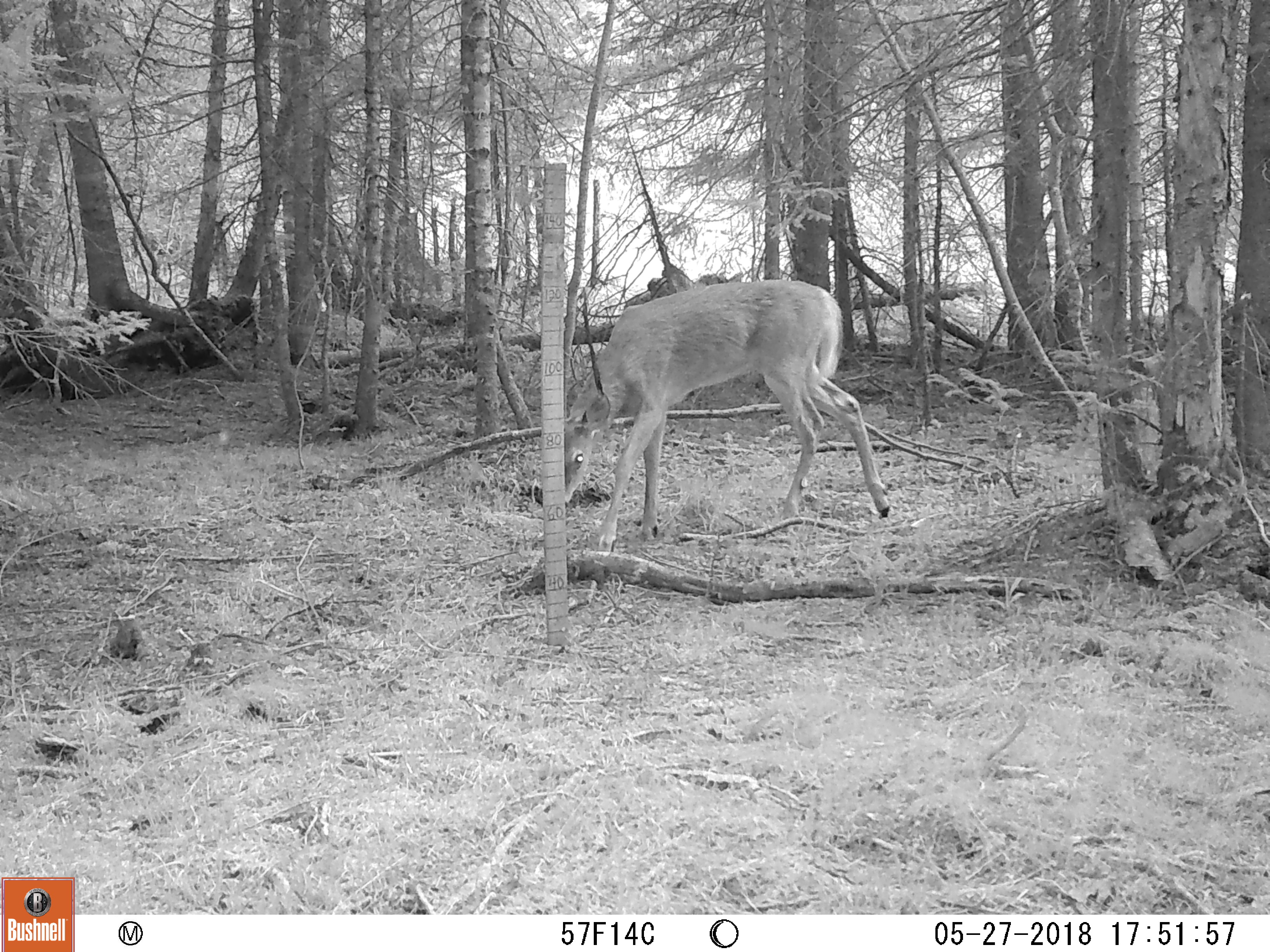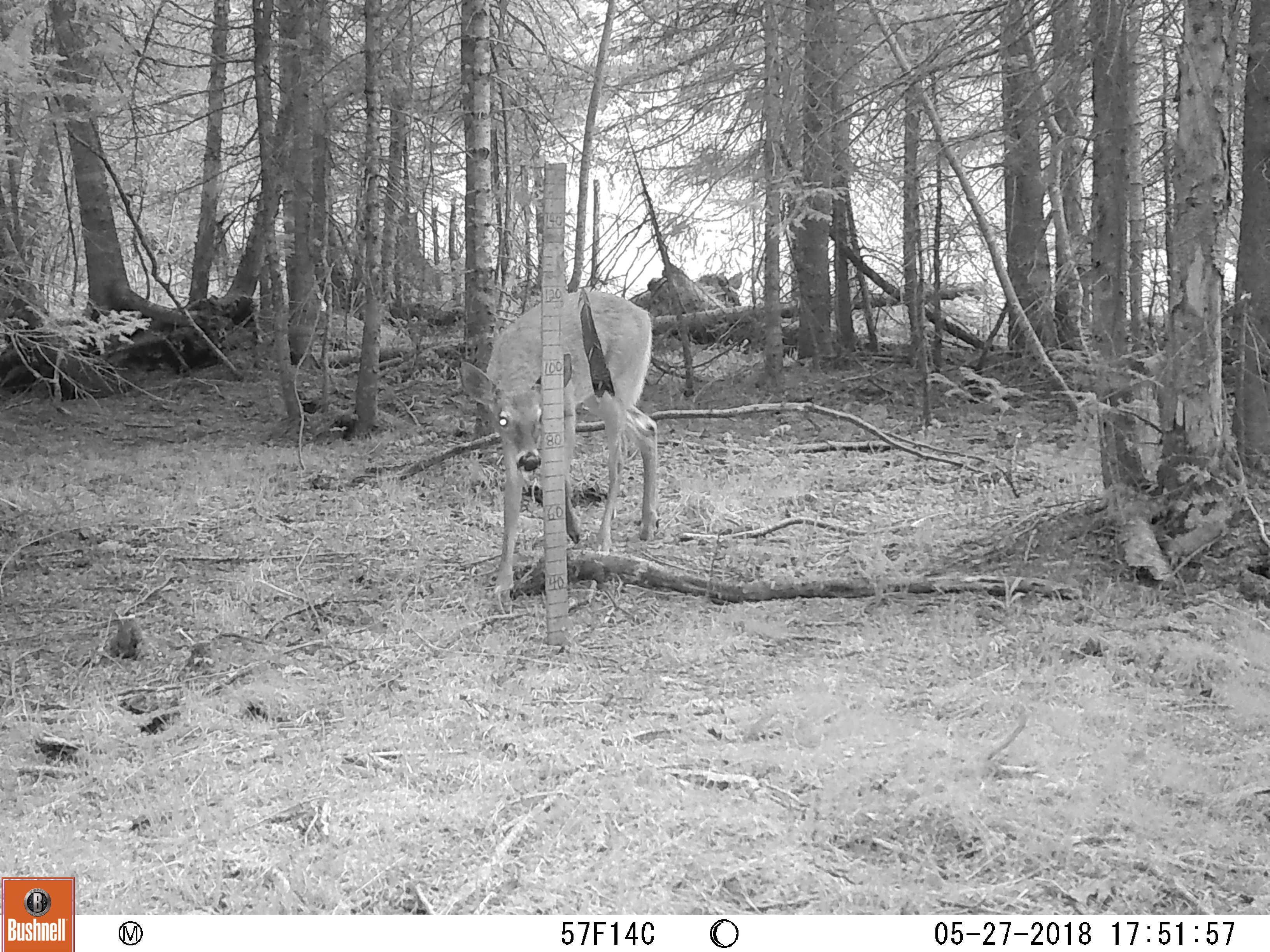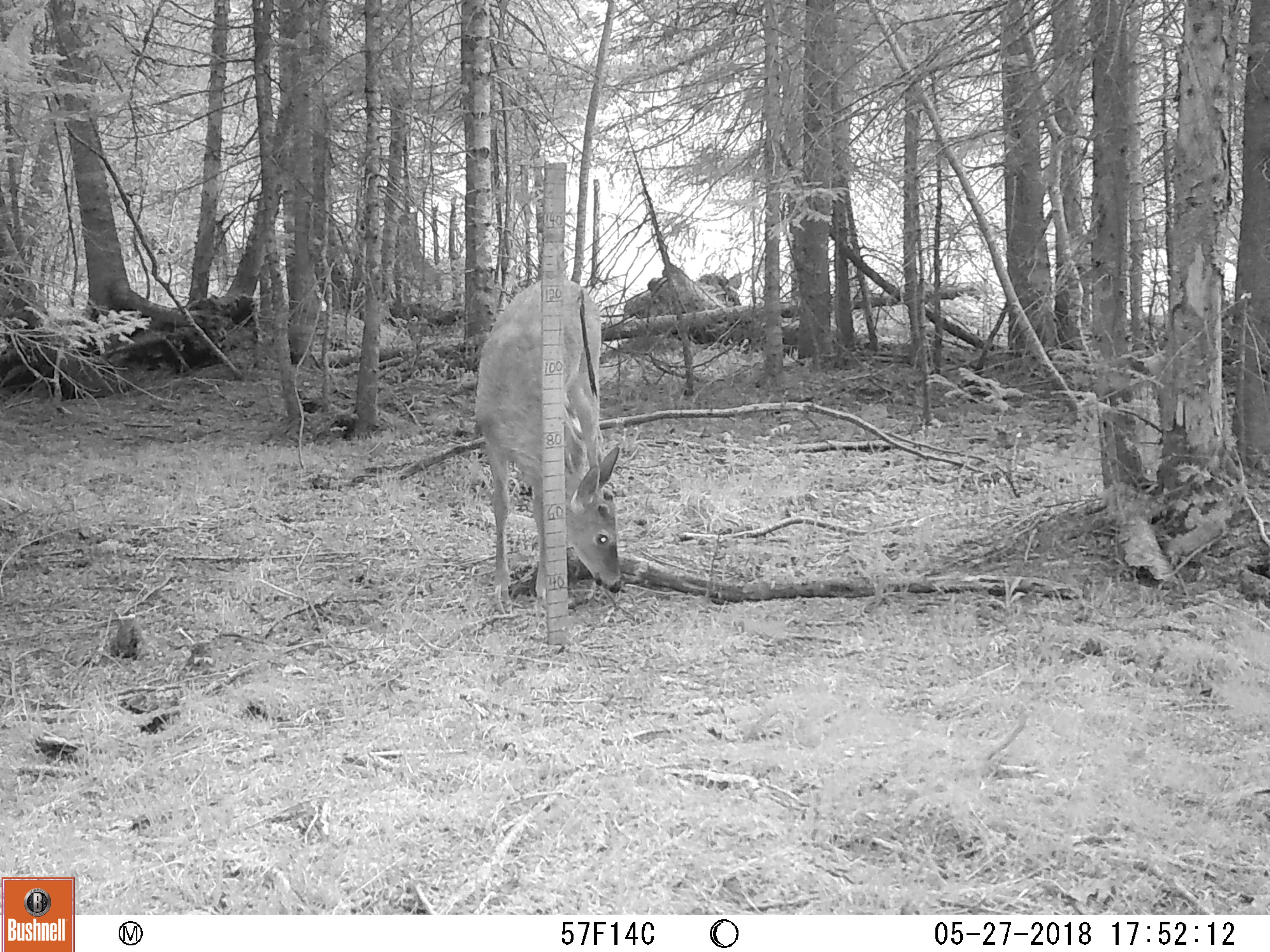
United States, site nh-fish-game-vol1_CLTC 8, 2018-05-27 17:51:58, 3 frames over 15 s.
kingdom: Animalia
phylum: Chordata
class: Mammalia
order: Artiodactyla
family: Cervidae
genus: Odocoileus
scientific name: Odocoileus virginianus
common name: white-tailed deer